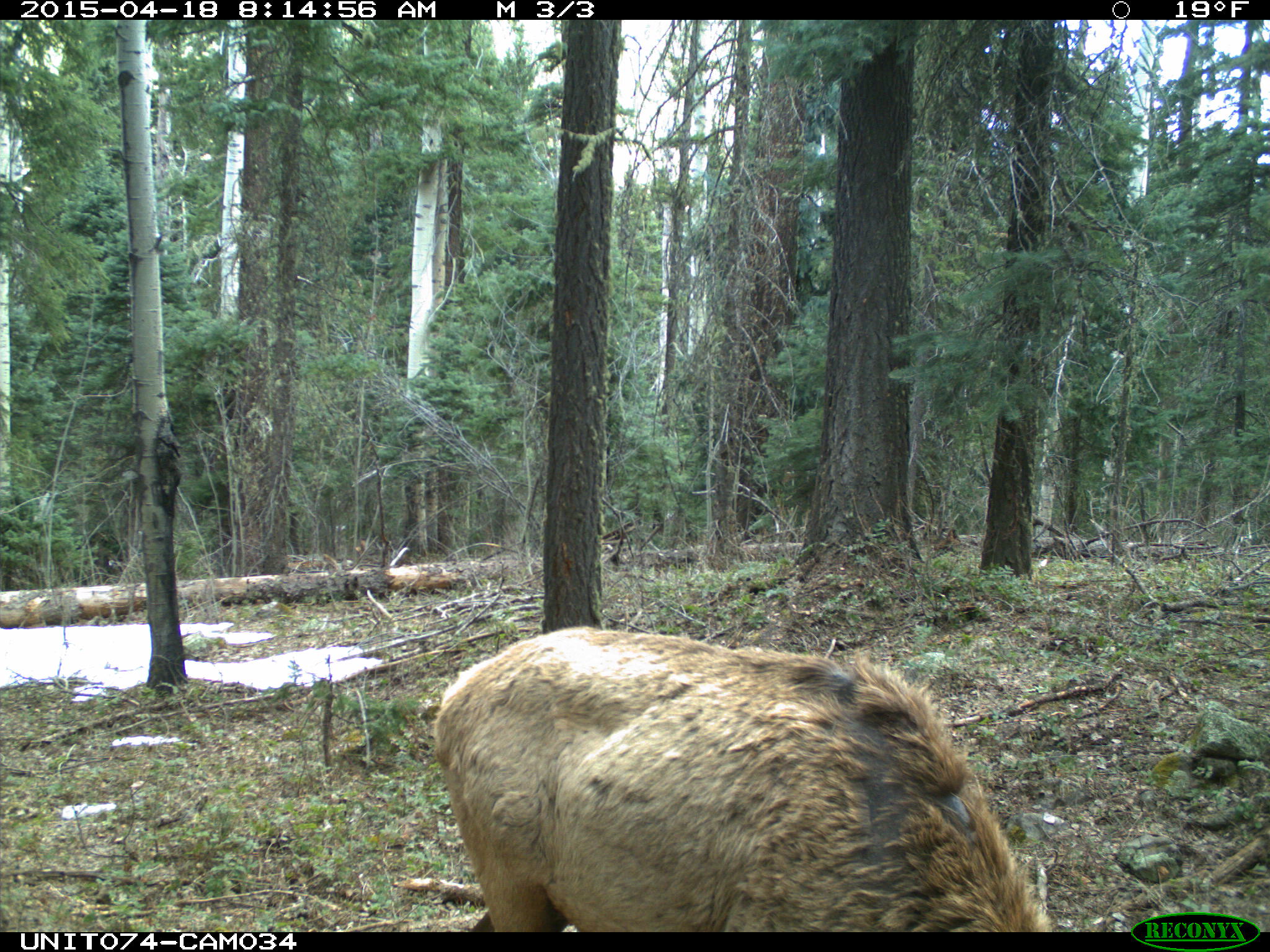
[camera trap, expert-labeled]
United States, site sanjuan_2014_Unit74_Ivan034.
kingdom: Animalia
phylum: Chordata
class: Mammalia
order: Artiodactyla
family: Cervidae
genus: Cervus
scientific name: Cervus elaphus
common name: red deer